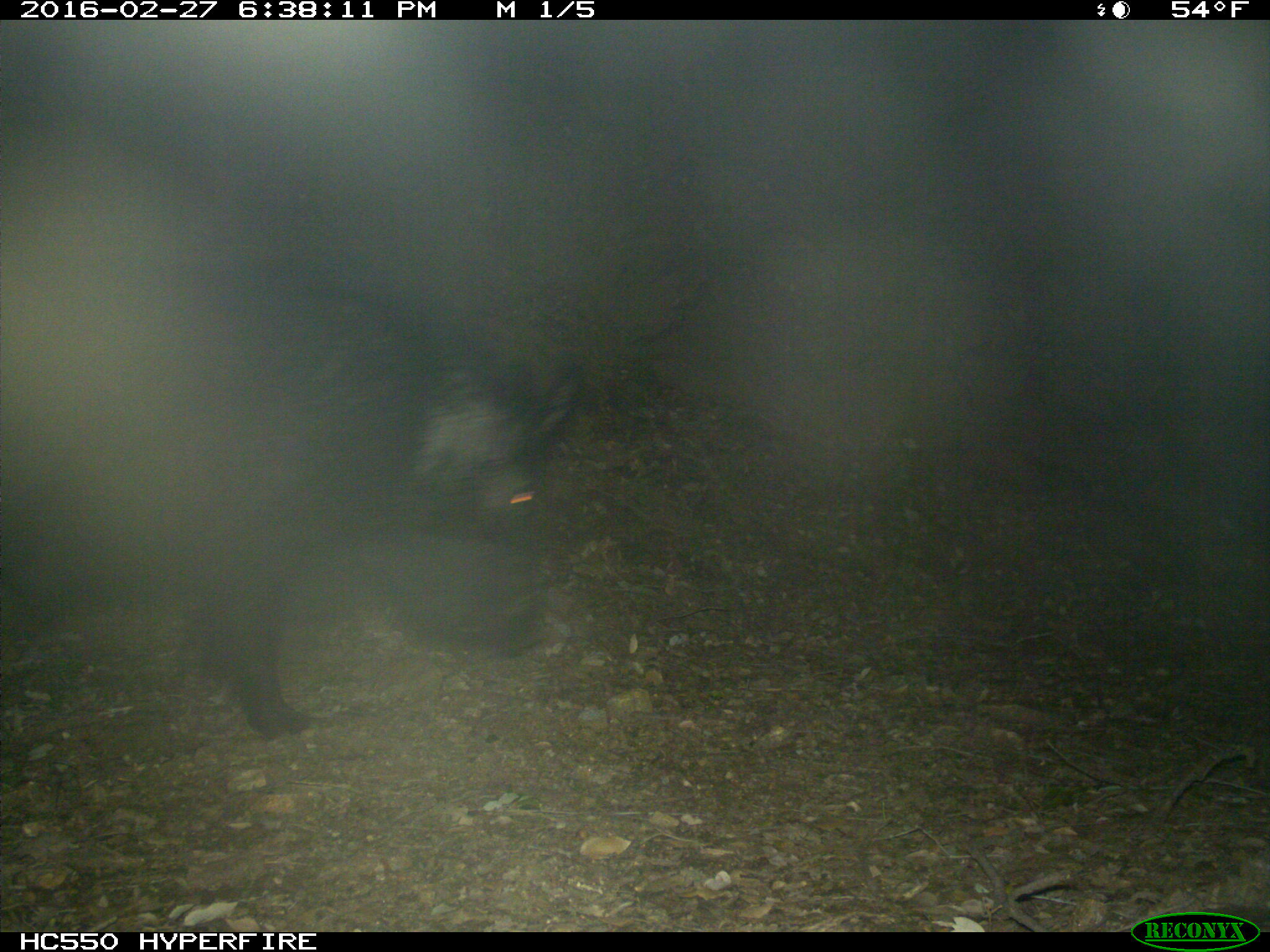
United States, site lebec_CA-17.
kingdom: Animalia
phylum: Chordata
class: Mammalia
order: Artiodactyla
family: Suidae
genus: Sus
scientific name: Sus scrofa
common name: wild boar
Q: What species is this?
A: Sus scrofa (wild boar).